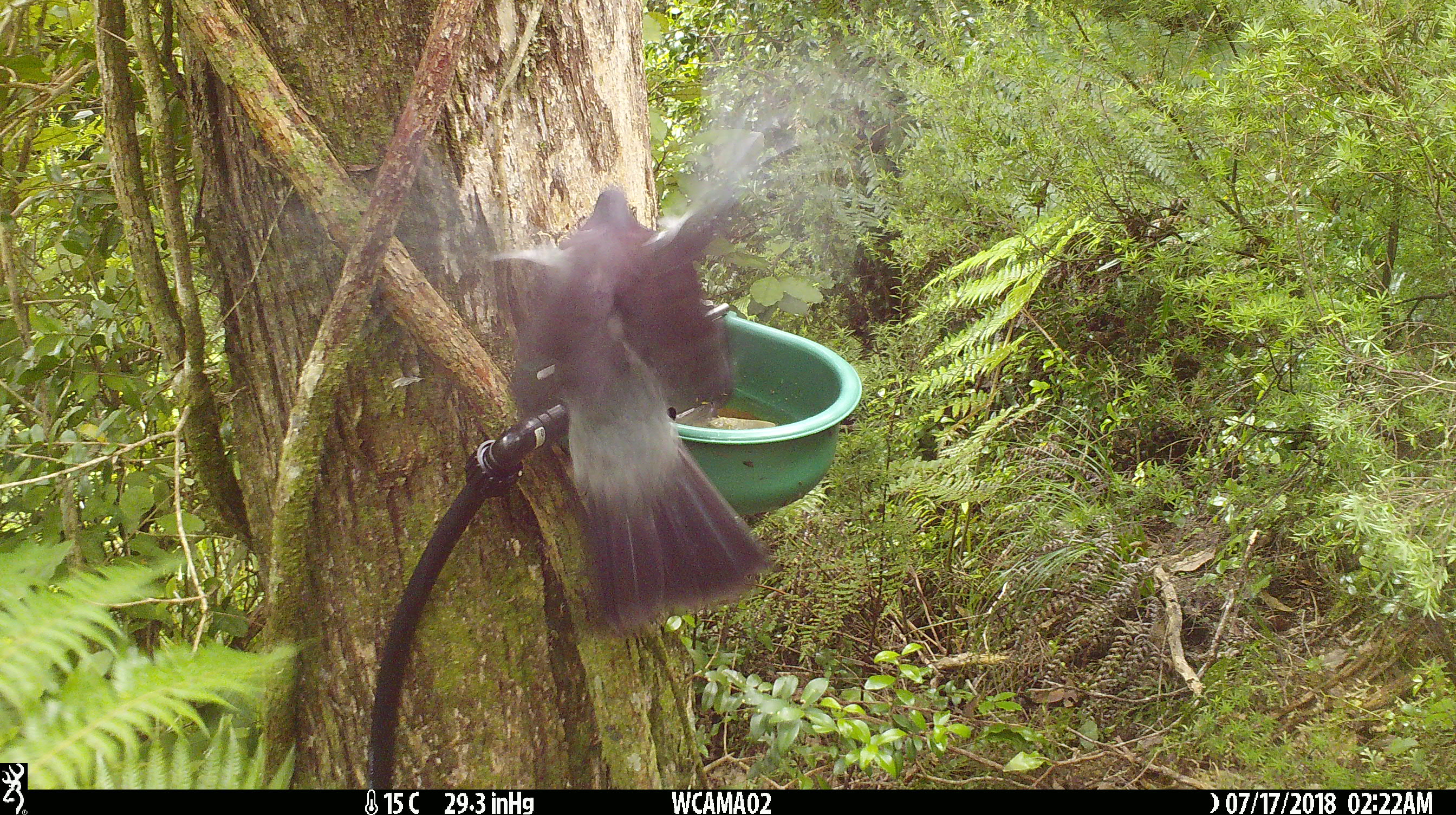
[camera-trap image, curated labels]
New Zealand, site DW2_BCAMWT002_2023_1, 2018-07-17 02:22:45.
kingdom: Animalia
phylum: Chordata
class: Aves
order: Columbiformes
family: Columbidae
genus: Hemiphaga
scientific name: Hemiphaga novaeseelandiae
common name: new zealand pigeon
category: kereru